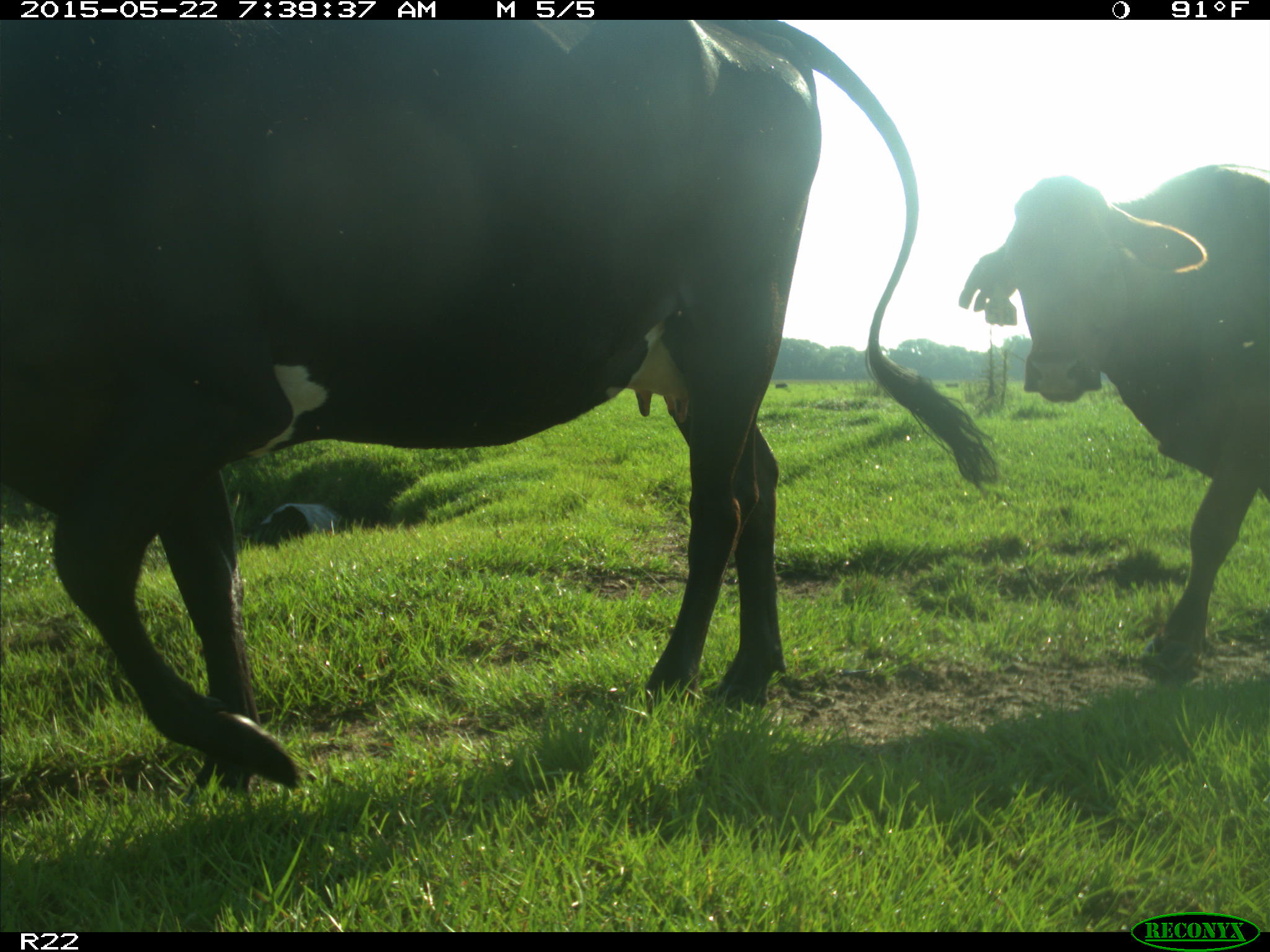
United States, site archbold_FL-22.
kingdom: Animalia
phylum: Chordata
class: Mammalia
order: Artiodactyla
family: Bovidae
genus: Bos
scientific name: Bos taurus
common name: domestic cow